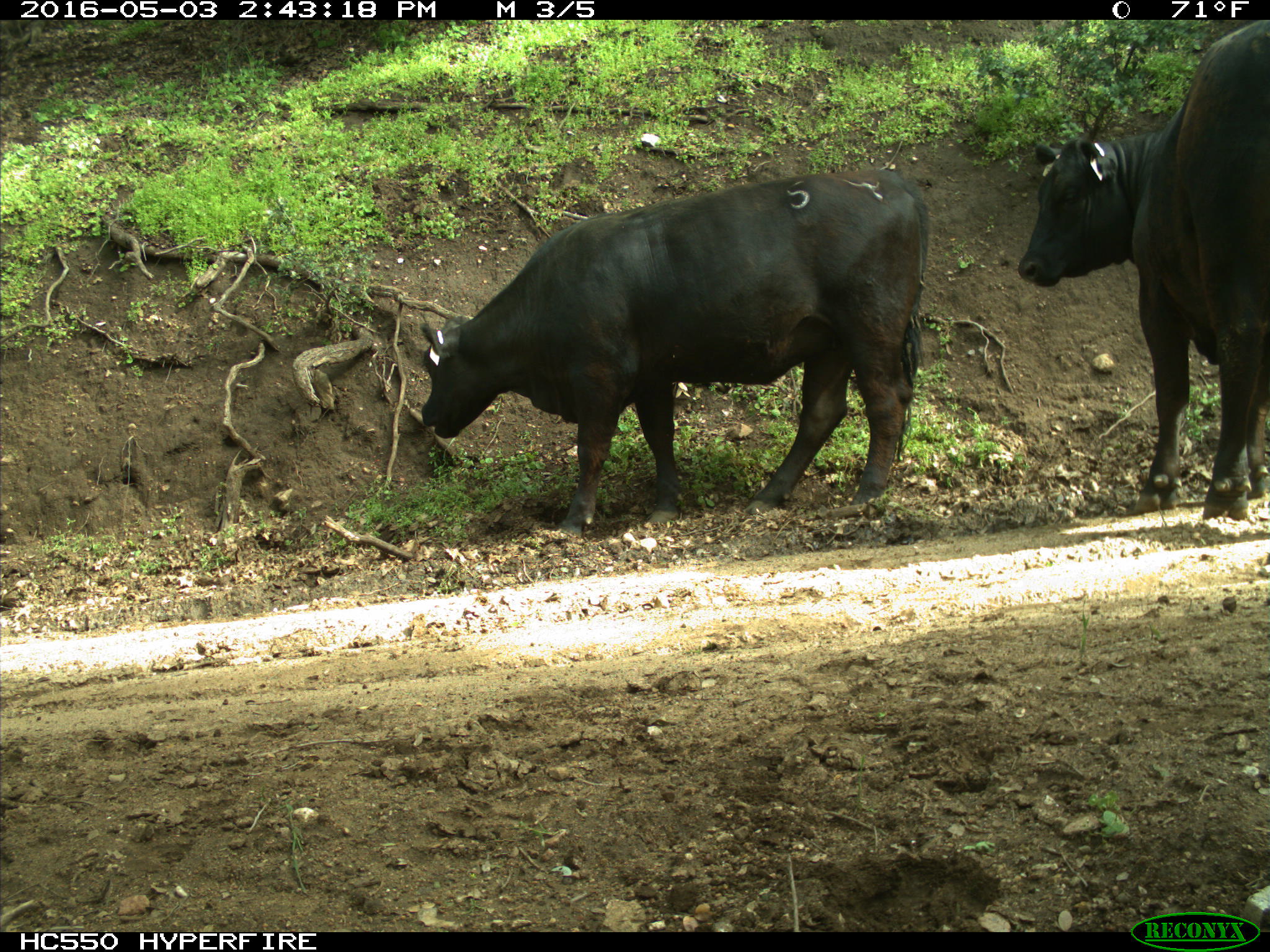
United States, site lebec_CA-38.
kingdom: Animalia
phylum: Chordata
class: Mammalia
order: Artiodactyla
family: Bovidae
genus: Bos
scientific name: Bos taurus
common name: domestic cow